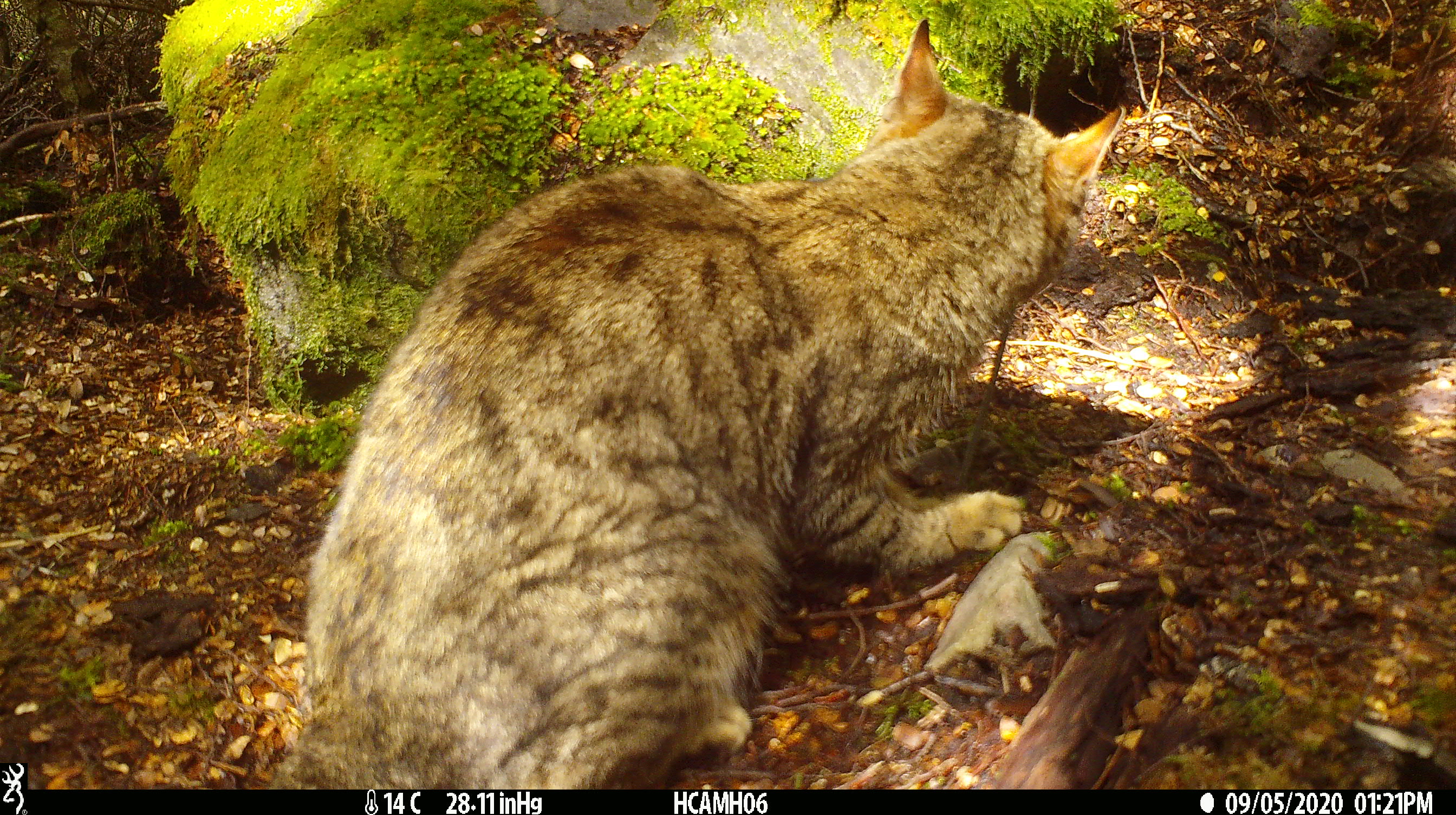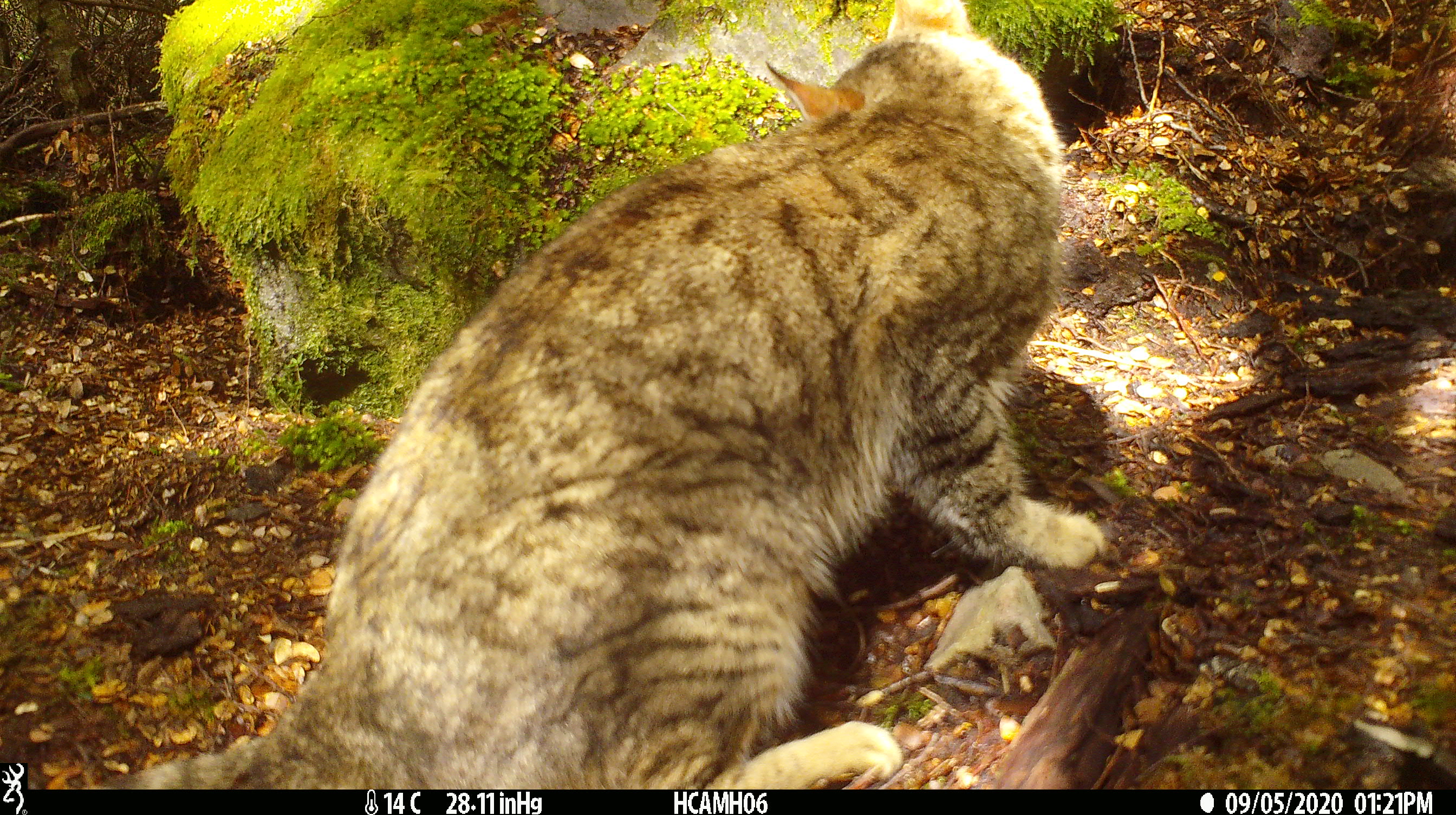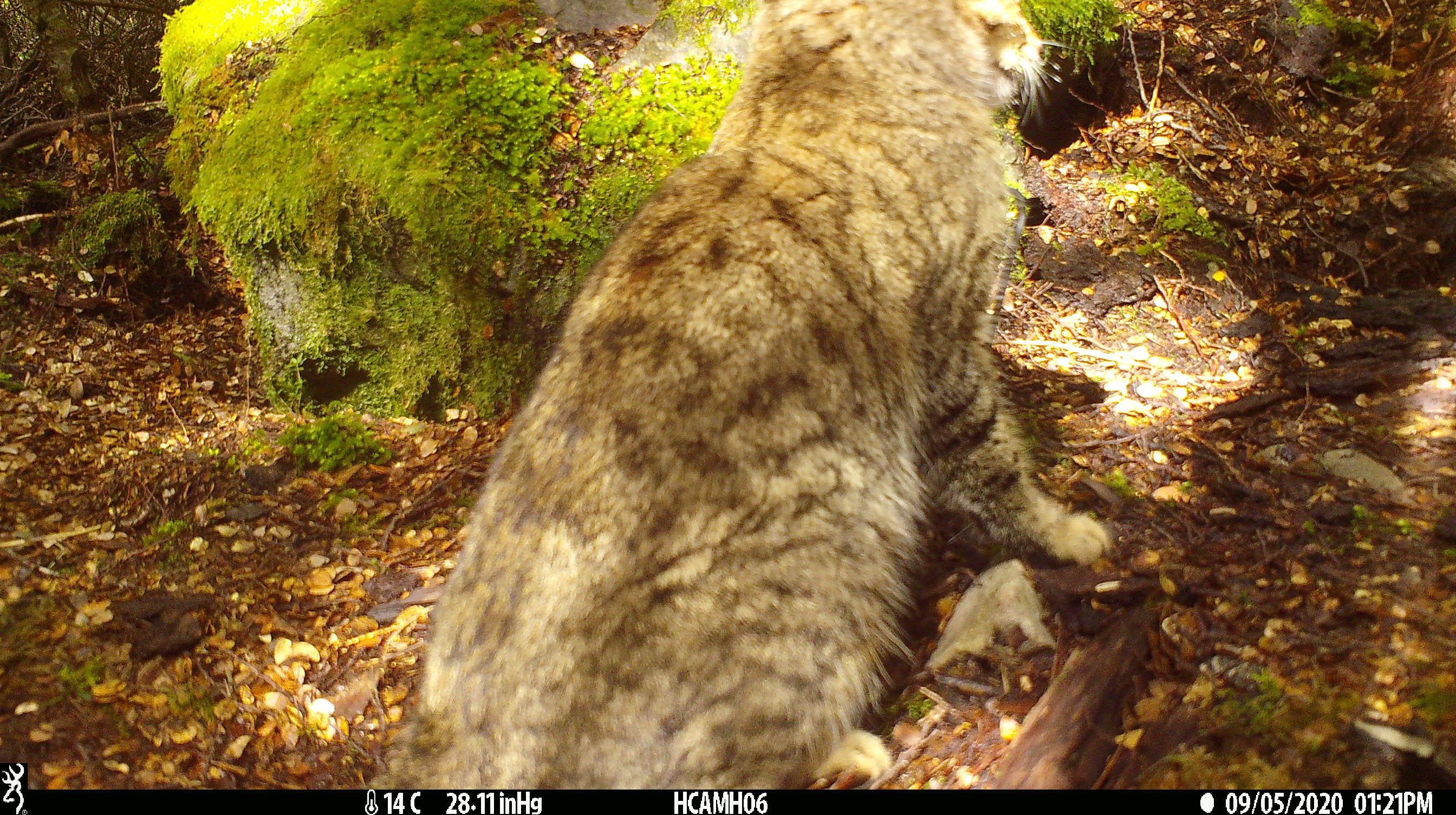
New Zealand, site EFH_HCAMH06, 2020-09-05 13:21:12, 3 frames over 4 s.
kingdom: Animalia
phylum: Chordata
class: Mammalia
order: Carnivora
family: Felidae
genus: Felis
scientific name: Felis catus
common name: domestic cat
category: cat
Cat (domestic cat) (Felis catus).